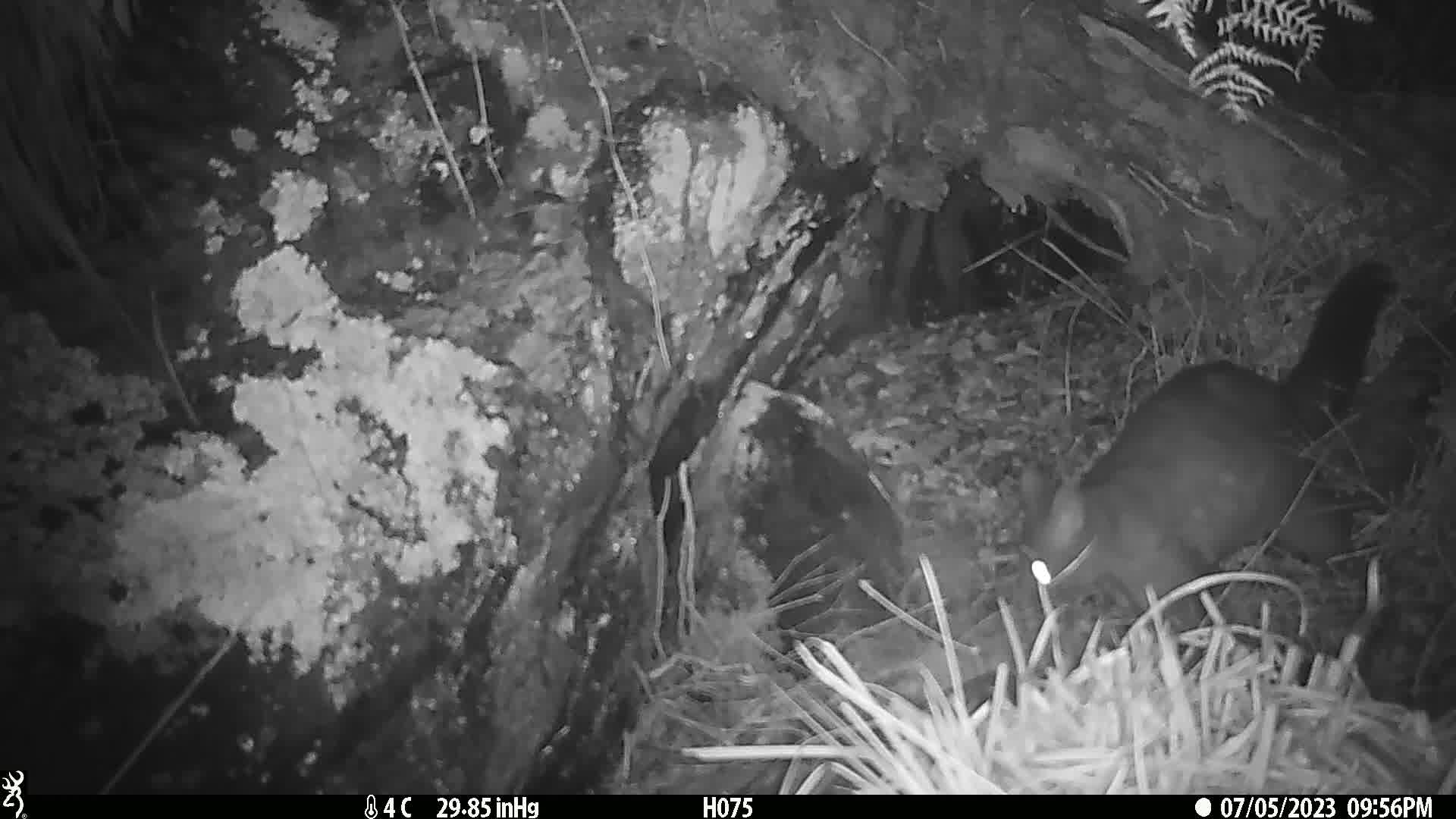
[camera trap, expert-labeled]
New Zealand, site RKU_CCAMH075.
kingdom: Animalia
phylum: Chordata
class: Mammalia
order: Diprotodontia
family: Phalangeridae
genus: Trichosurus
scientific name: Trichosurus vulpecula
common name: common brushtail possum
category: possum